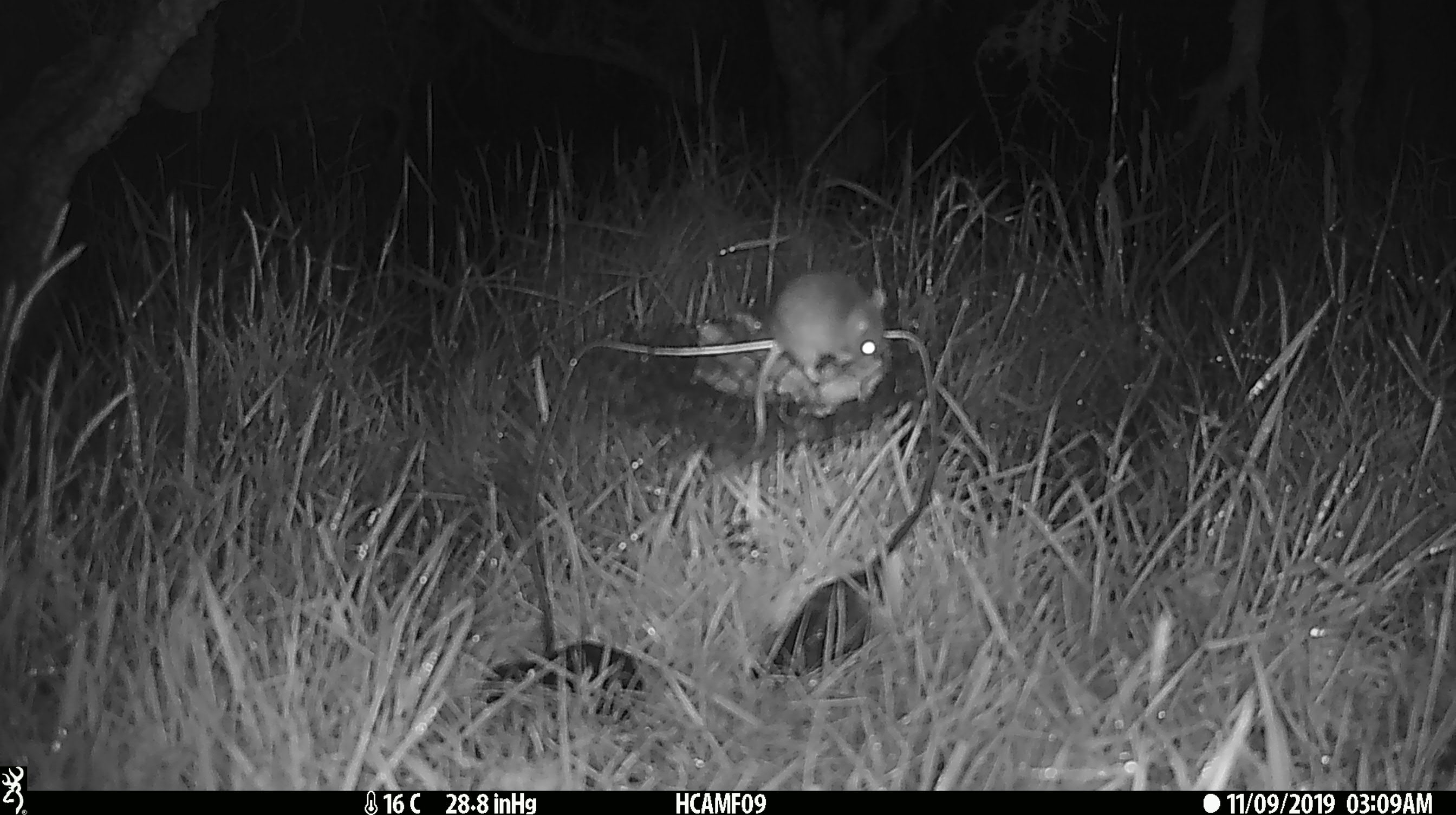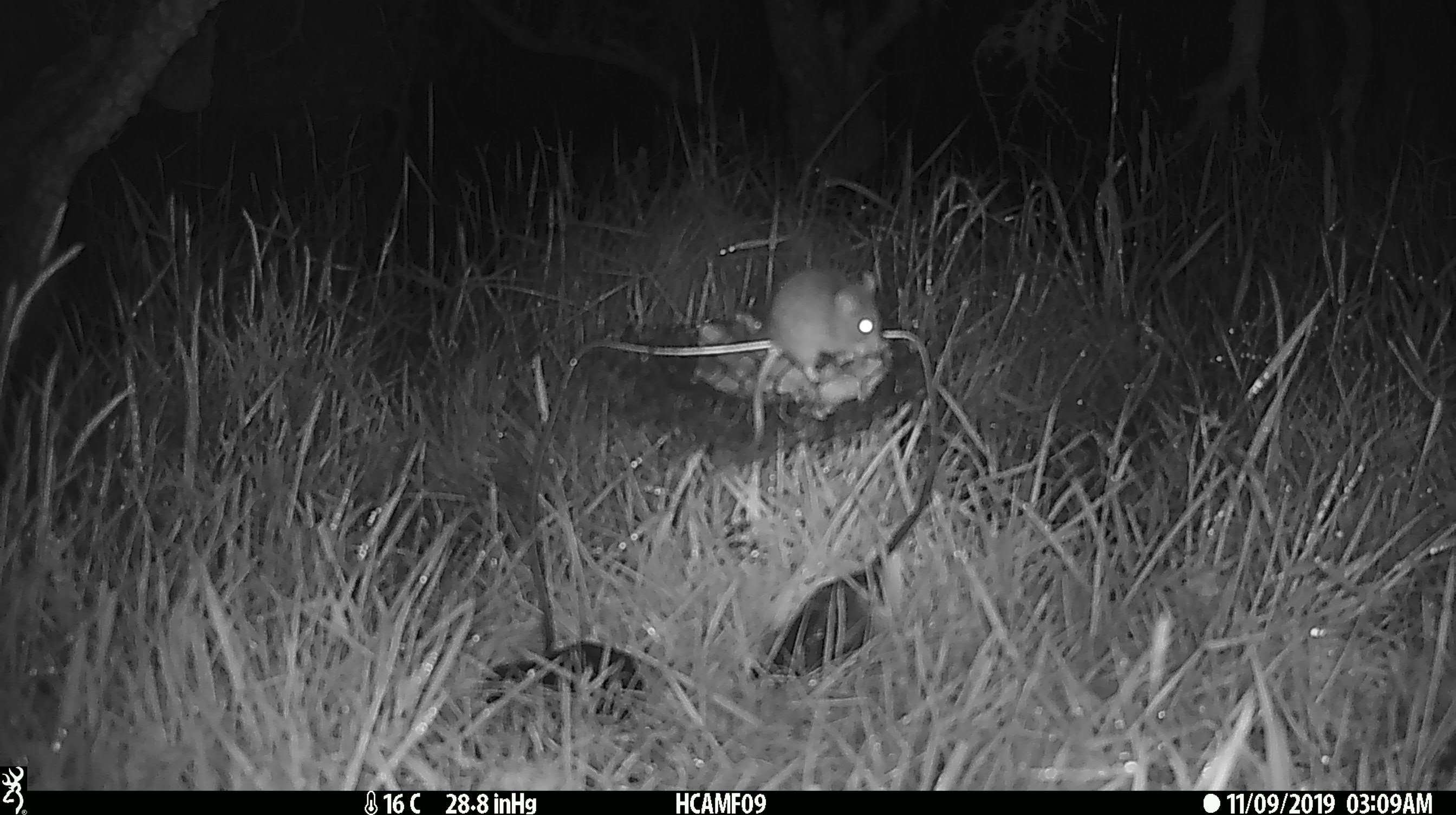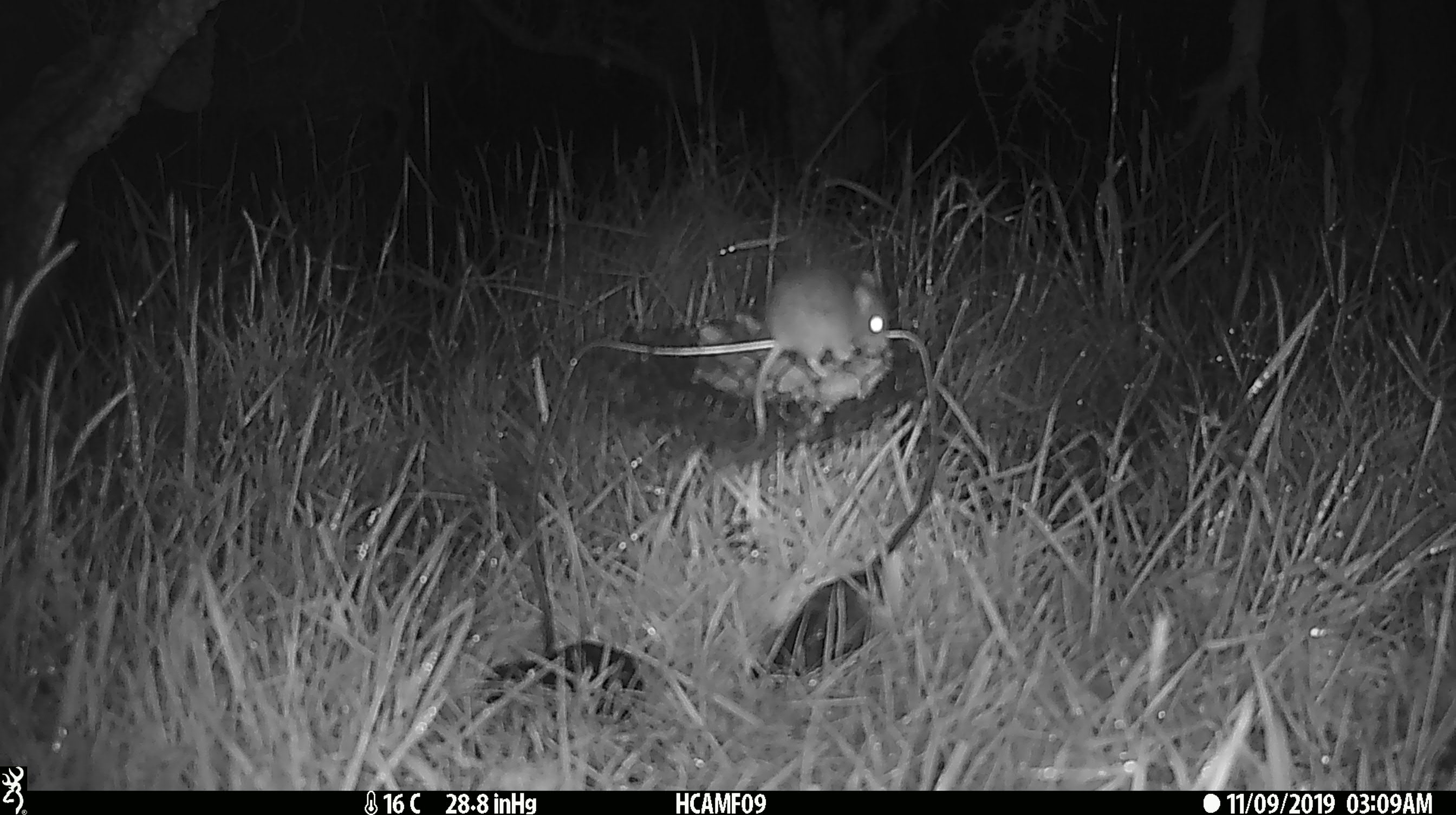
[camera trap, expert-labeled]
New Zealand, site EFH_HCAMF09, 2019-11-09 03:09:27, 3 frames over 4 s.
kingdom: Animalia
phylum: Chordata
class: Mammalia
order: Rodentia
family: Muridae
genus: Mus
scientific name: Mus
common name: mouse